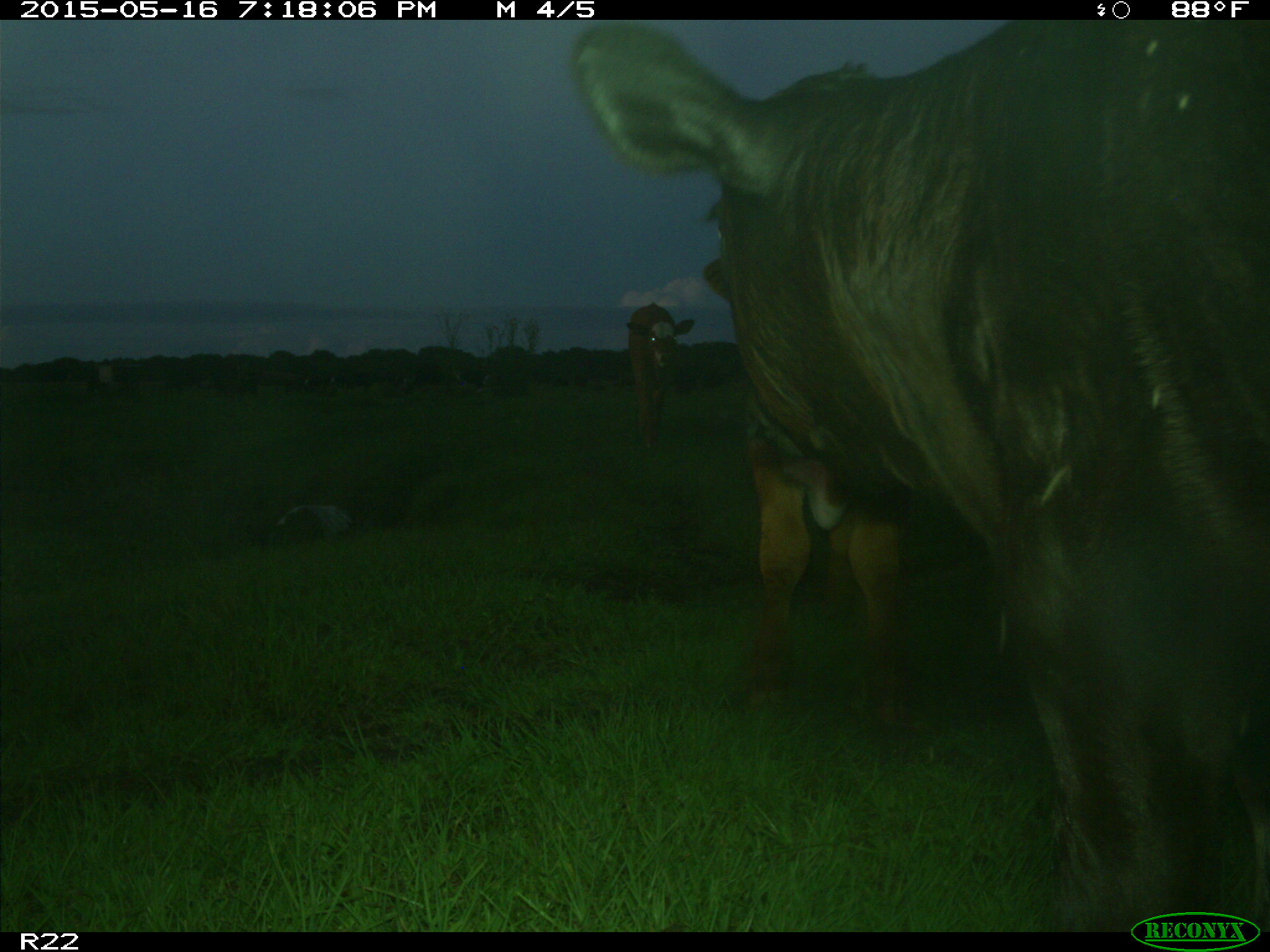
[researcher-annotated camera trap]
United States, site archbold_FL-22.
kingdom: Animalia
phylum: Chordata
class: Mammalia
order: Artiodactyla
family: Bovidae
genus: Bos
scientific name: Bos taurus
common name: domestic cow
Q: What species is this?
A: Bos taurus (domestic cow).